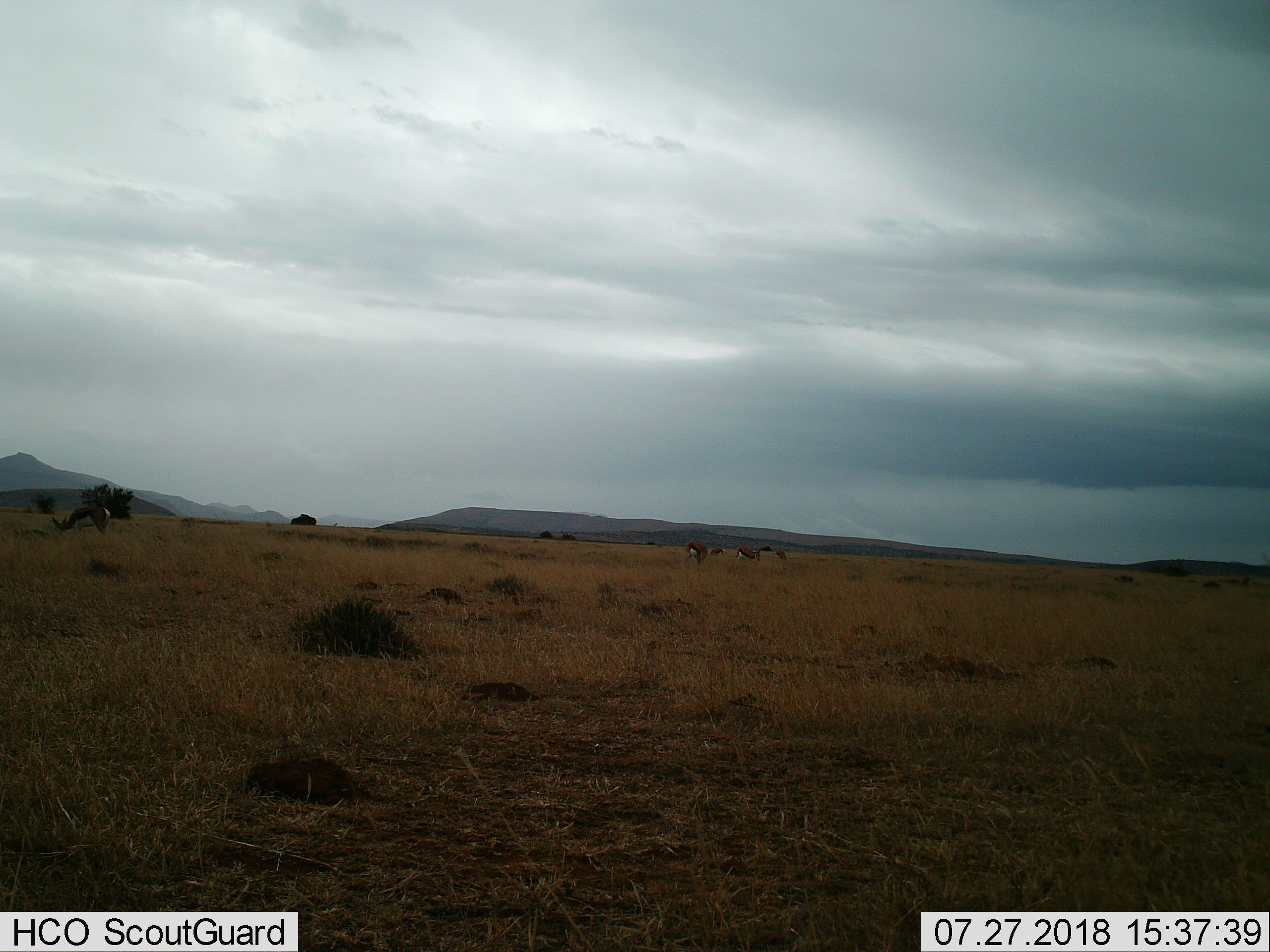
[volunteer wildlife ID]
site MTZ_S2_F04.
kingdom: Animalia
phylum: Chordata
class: Mammalia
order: Artiodactyla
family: Bovidae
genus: Antidorcas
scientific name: Antidorcas marsupialis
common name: springbok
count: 5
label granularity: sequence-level